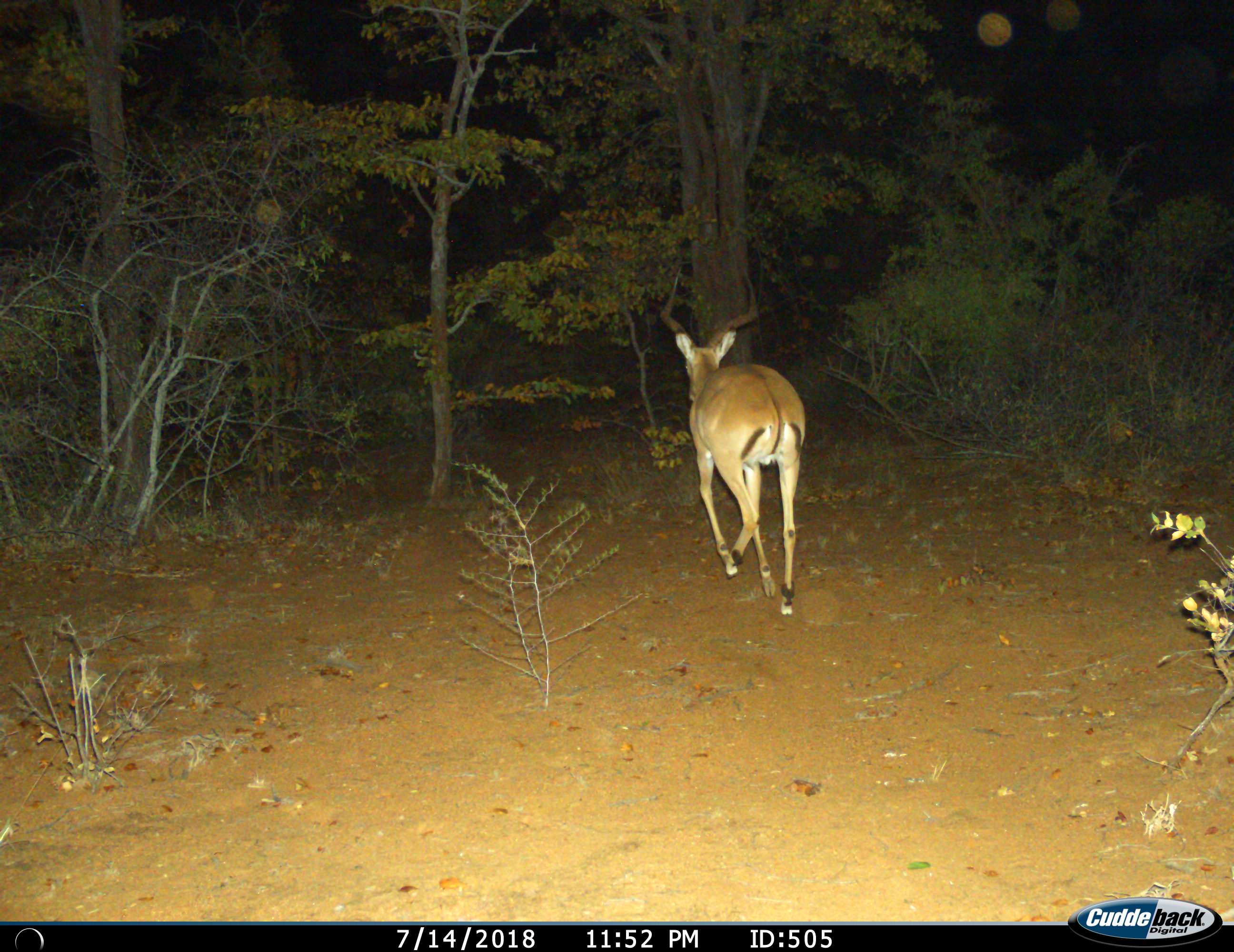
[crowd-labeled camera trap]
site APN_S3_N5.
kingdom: Animalia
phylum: Chordata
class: Mammalia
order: Artiodactyla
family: Bovidae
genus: Aepyceros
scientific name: Aepyceros melampus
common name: impala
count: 1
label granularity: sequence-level